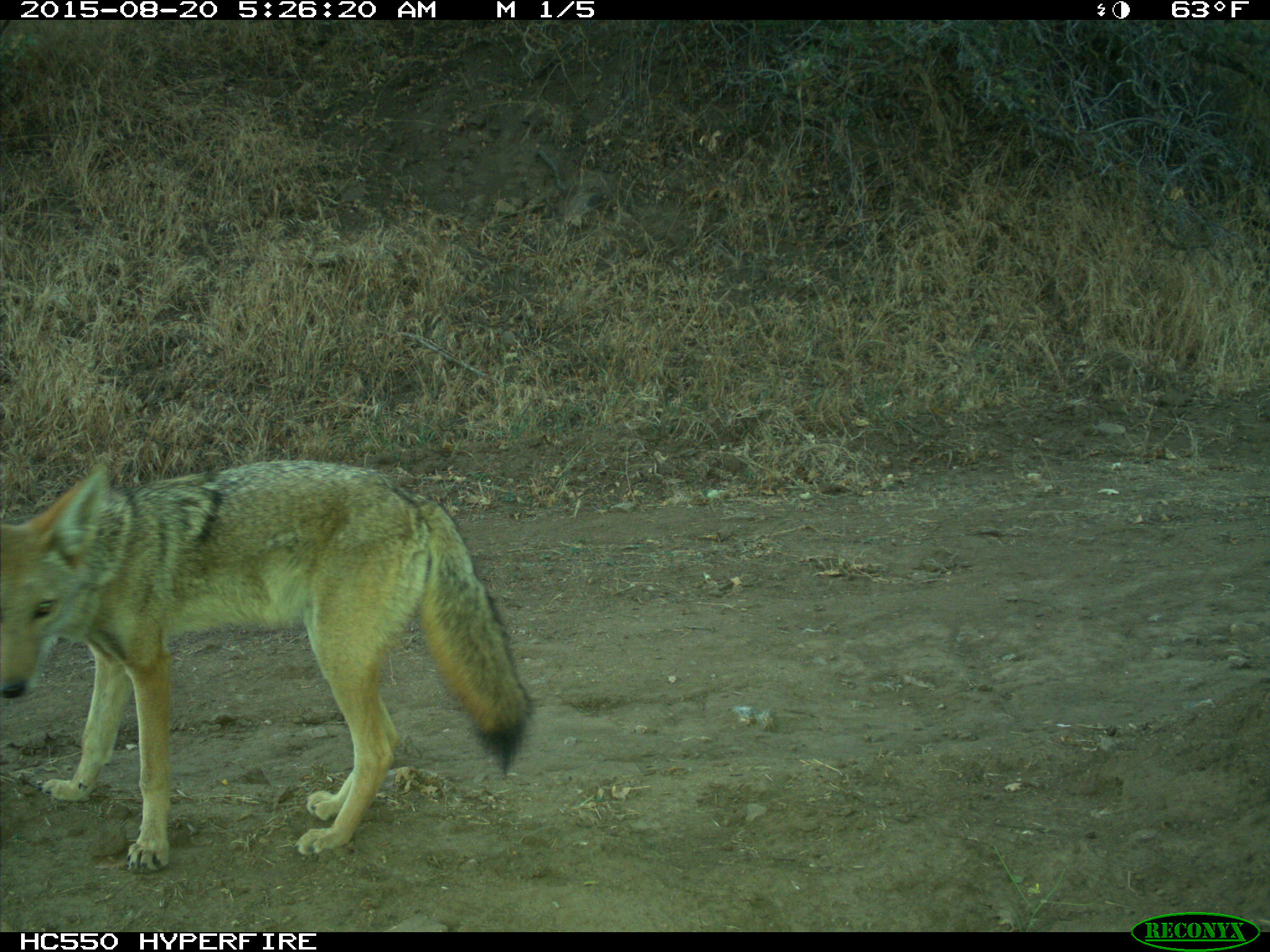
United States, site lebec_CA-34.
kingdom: Animalia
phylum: Chordata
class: Mammalia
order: Carnivora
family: Canidae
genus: Canis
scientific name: Canis latrans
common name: coyote